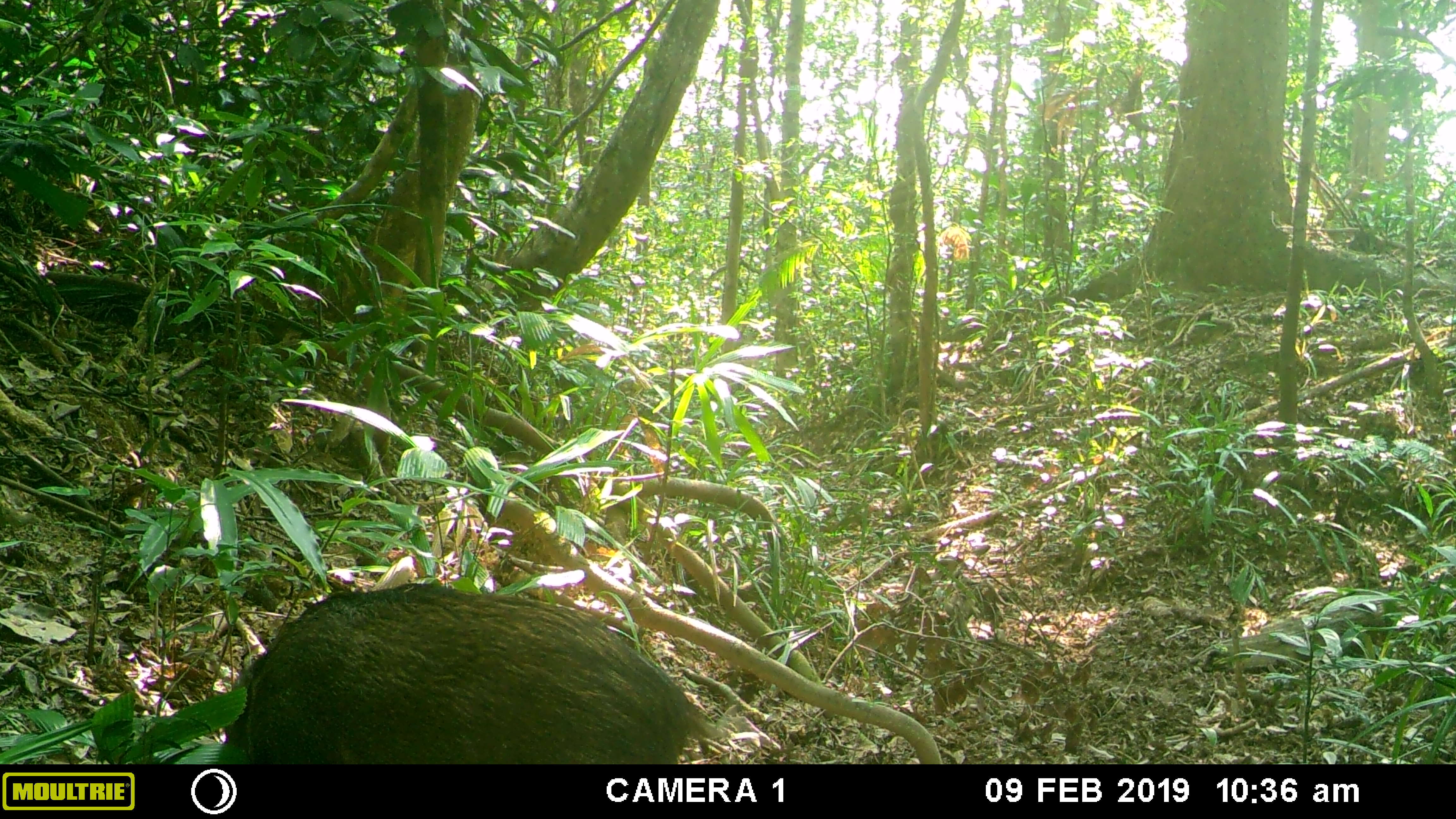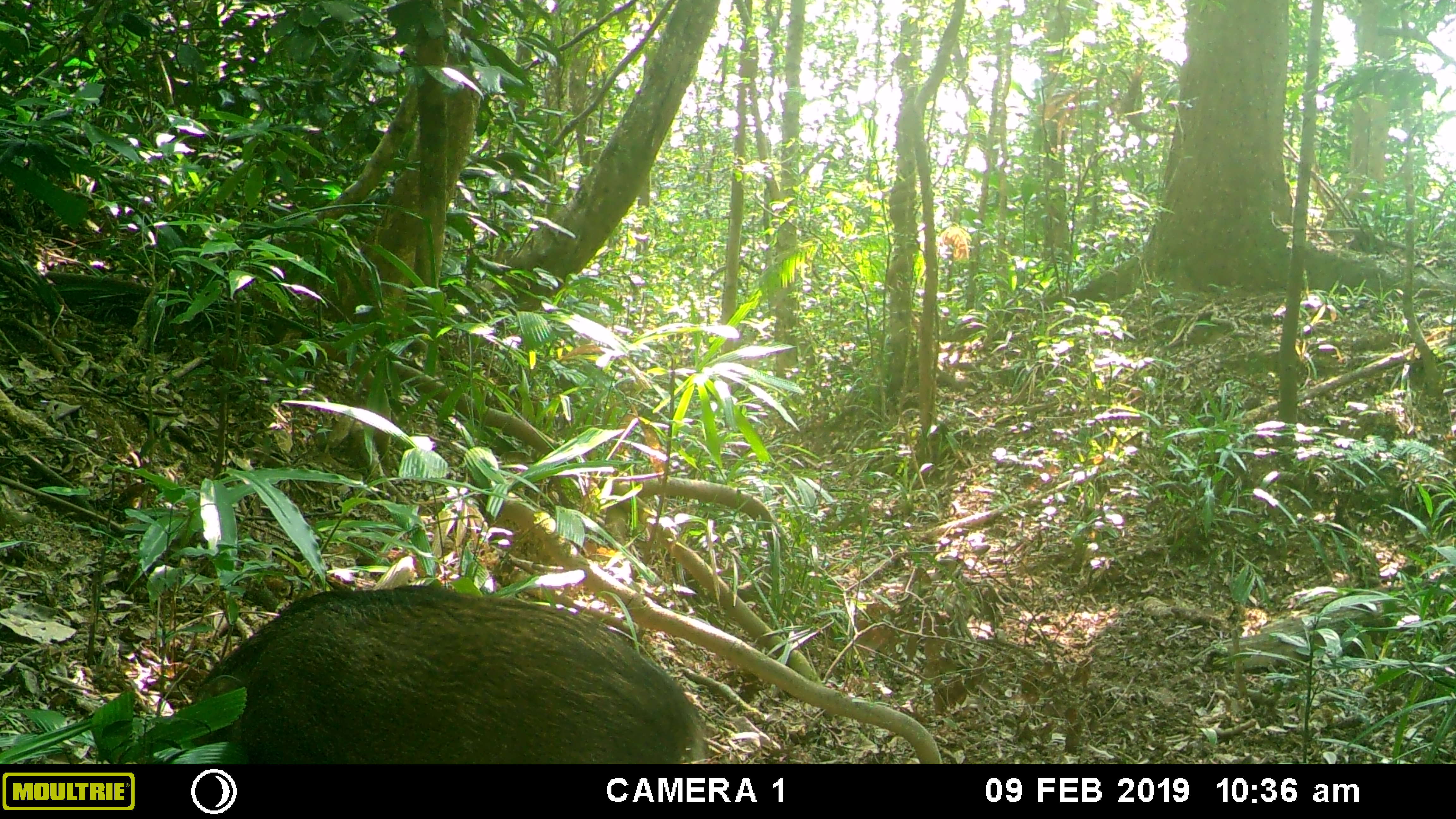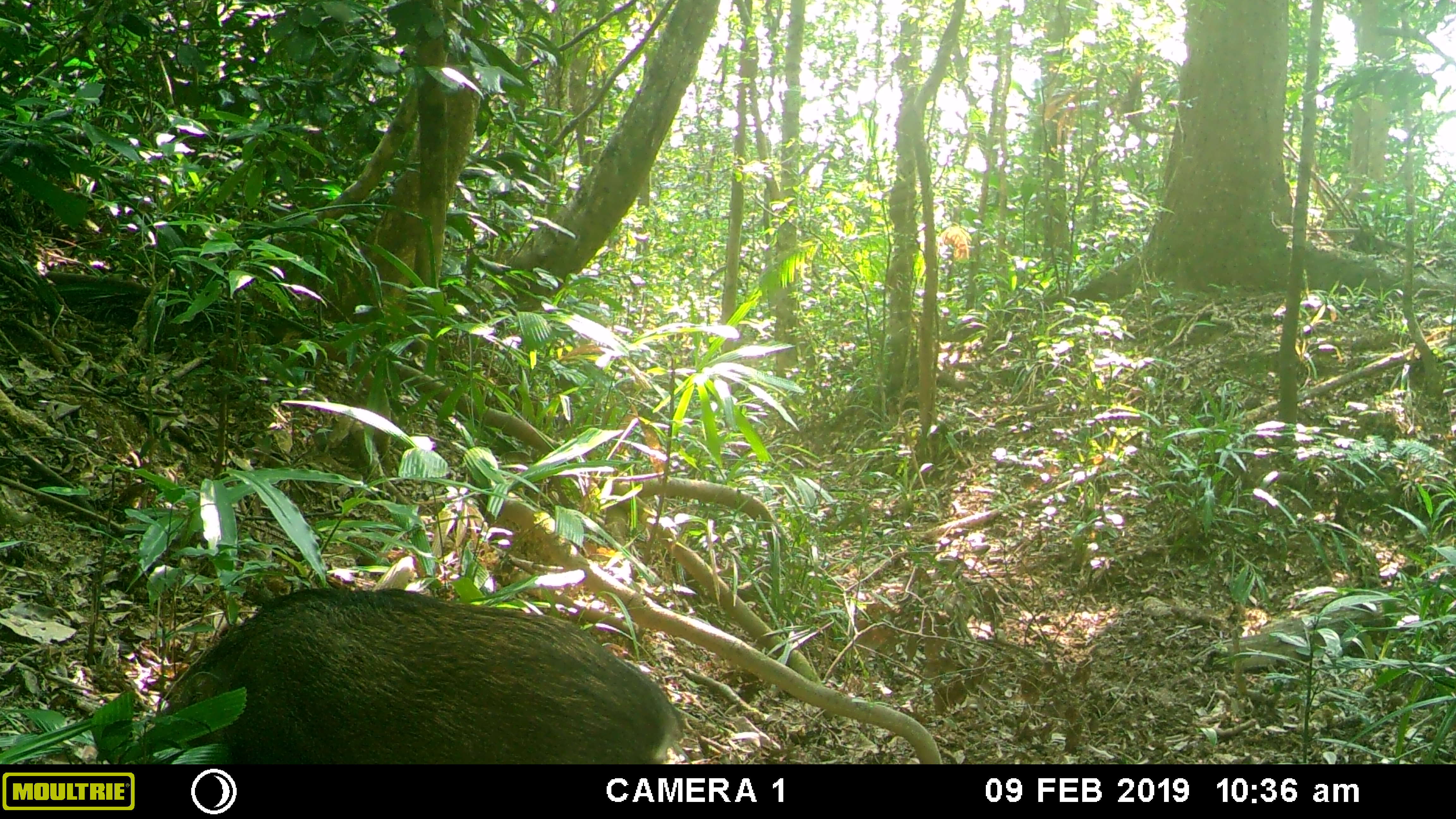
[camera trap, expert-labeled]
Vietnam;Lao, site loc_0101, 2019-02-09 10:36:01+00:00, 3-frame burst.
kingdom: Animalia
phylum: Chordata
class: Mammalia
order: Artiodactyla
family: Suidae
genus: Sus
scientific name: Sus scrofa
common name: eurasian wild pig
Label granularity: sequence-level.